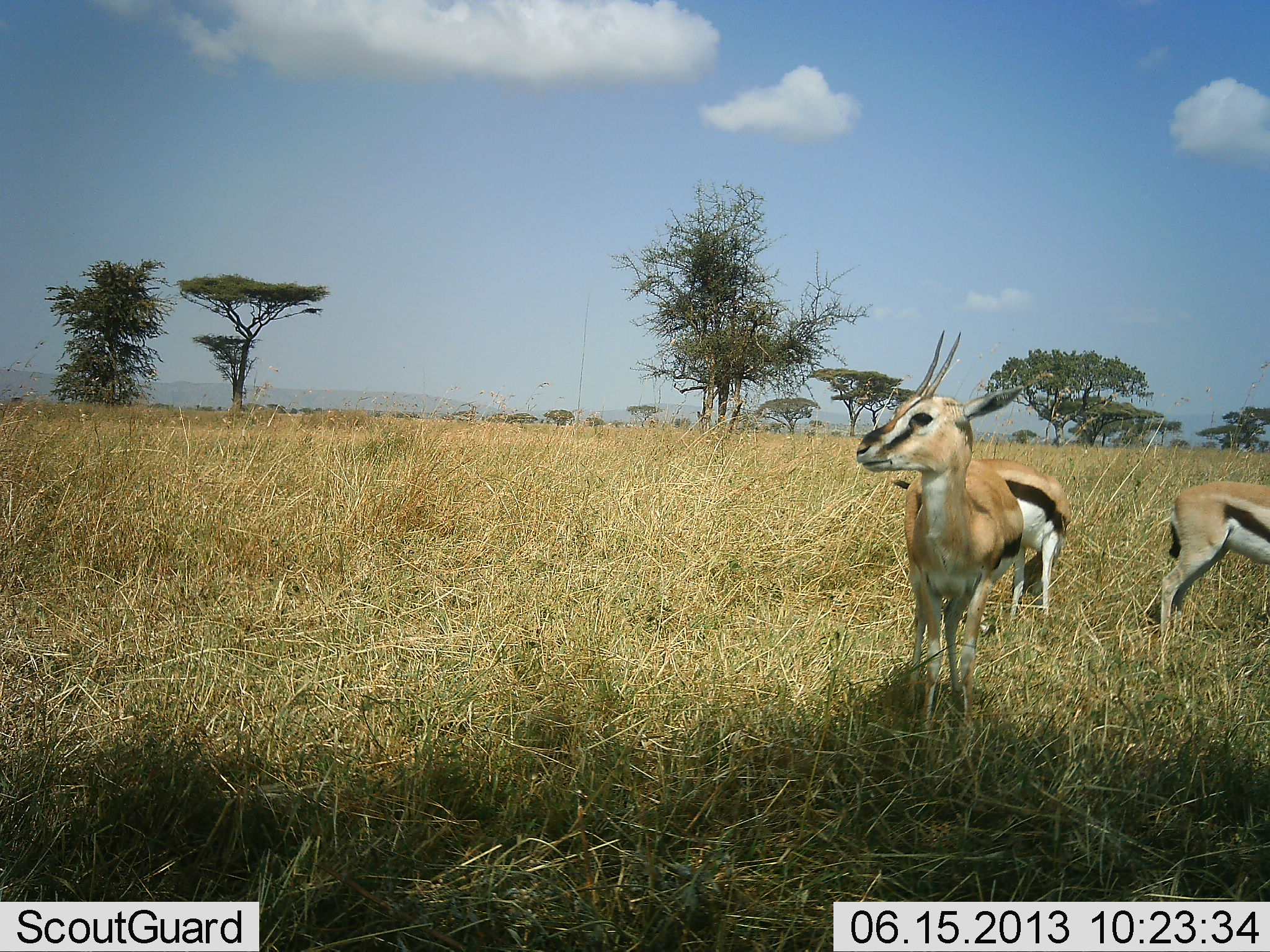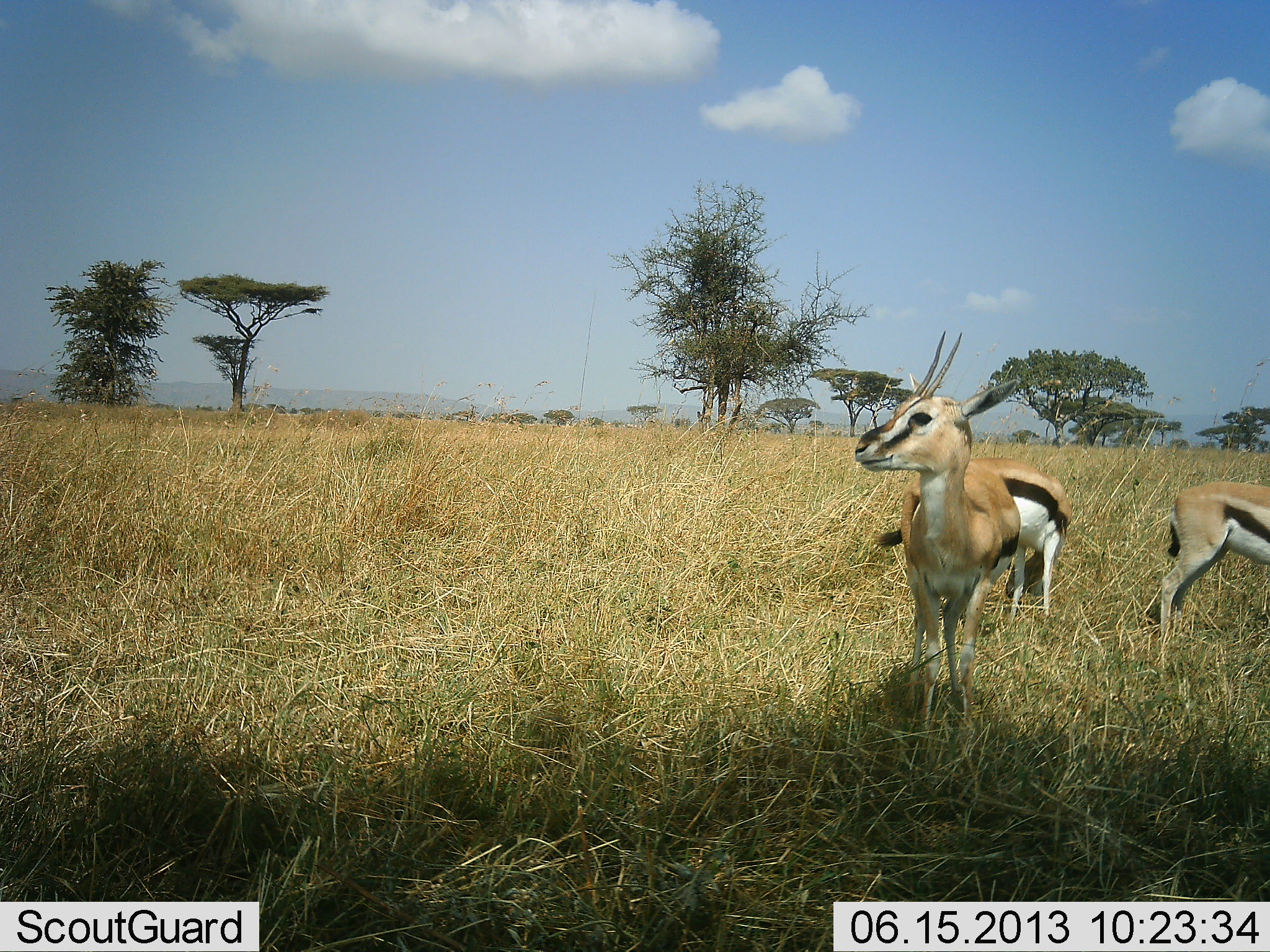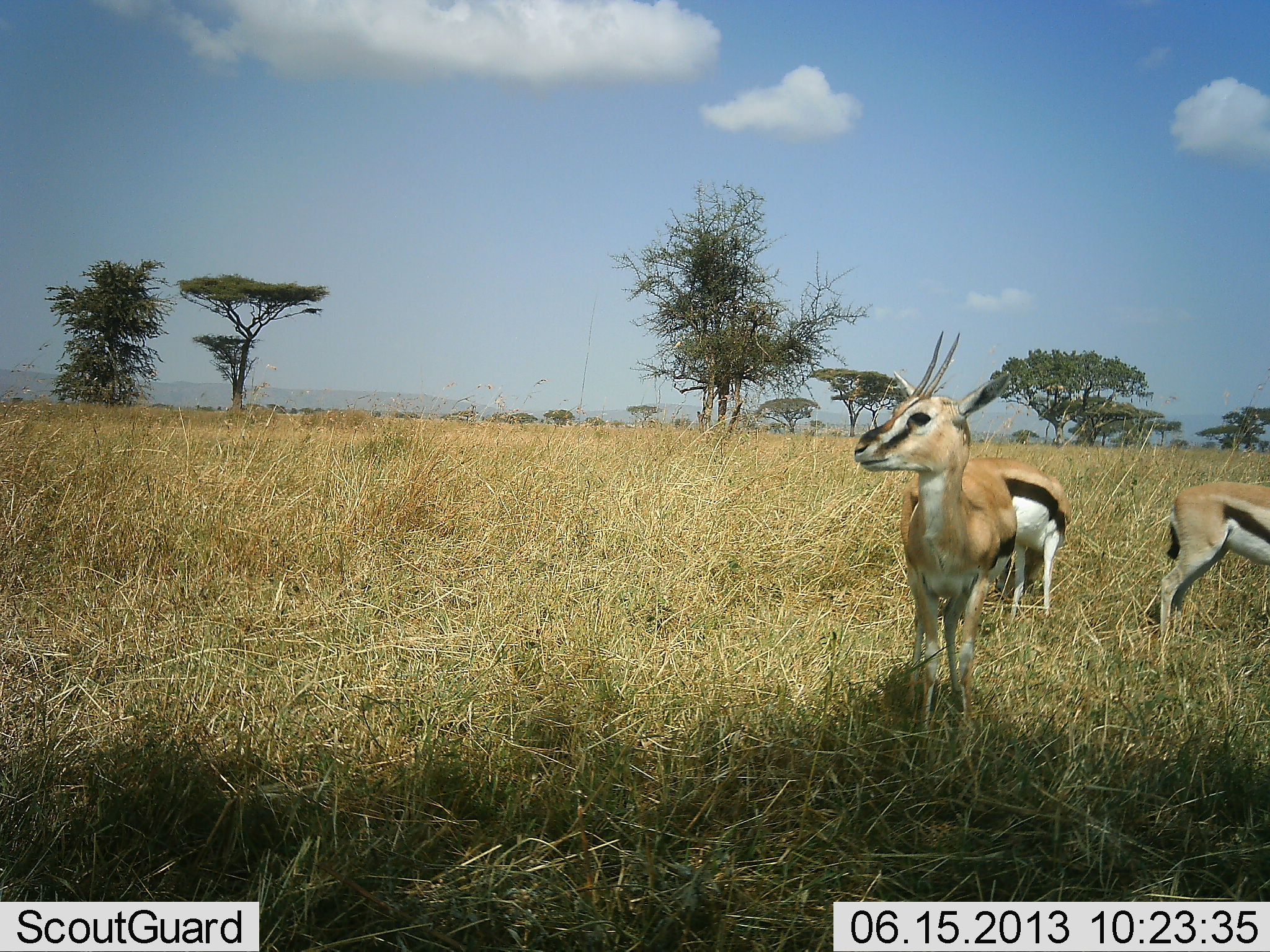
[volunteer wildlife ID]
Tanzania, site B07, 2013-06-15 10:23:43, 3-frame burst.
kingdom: Animalia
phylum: Chordata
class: Mammalia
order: Artiodactyla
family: Bovidae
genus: Eudorcas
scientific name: Eudorcas thomsonii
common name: thomson's gazelle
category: gazellethomsons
Gazellethomsons (thomson's gazelle) (Eudorcas thomsonii), count 3. Behavior (volunteer vote fractions): standing 100%, resting 0%, moving 0%, interacting 0%. Young present (vote fraction): 0%. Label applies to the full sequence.